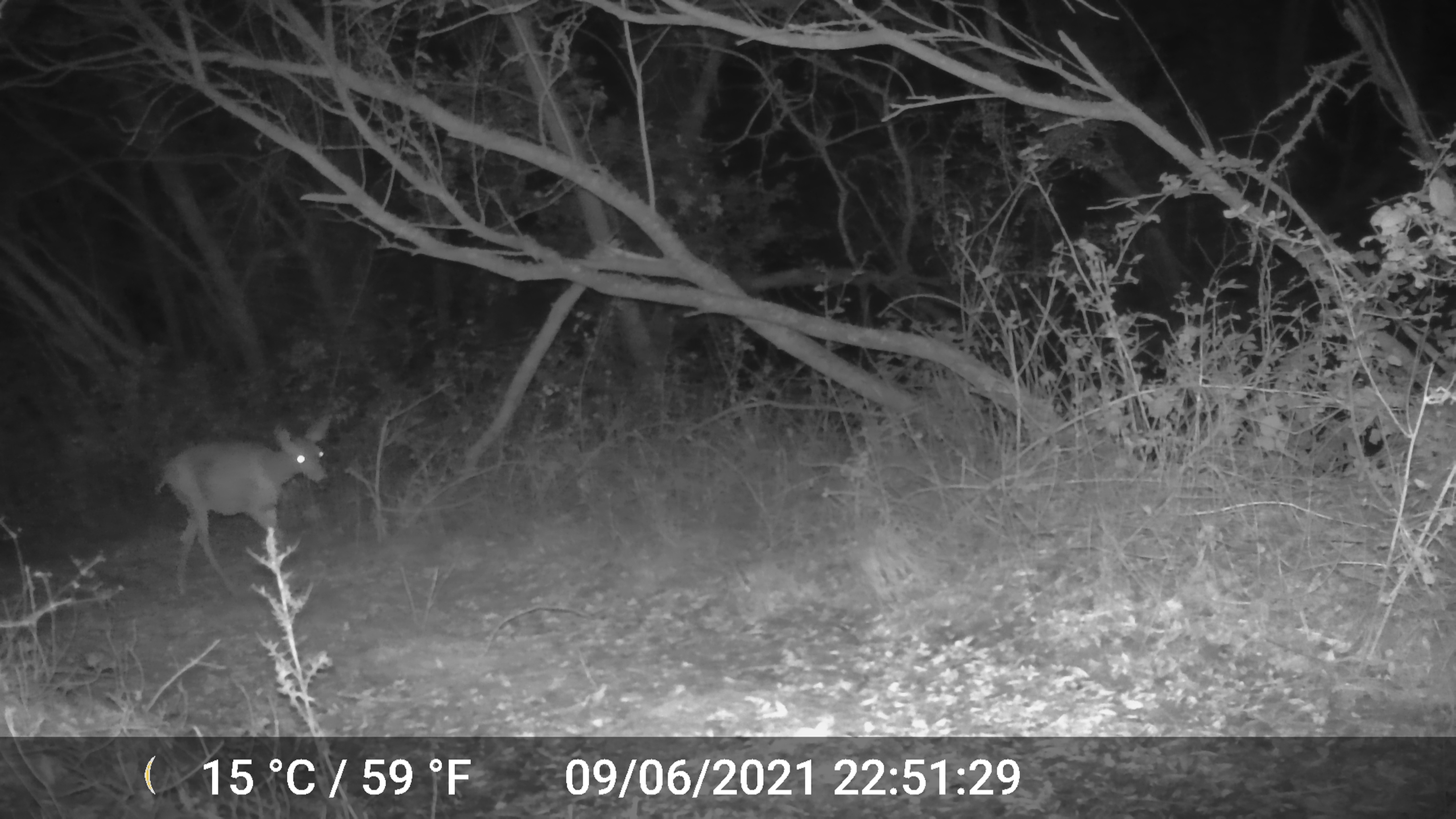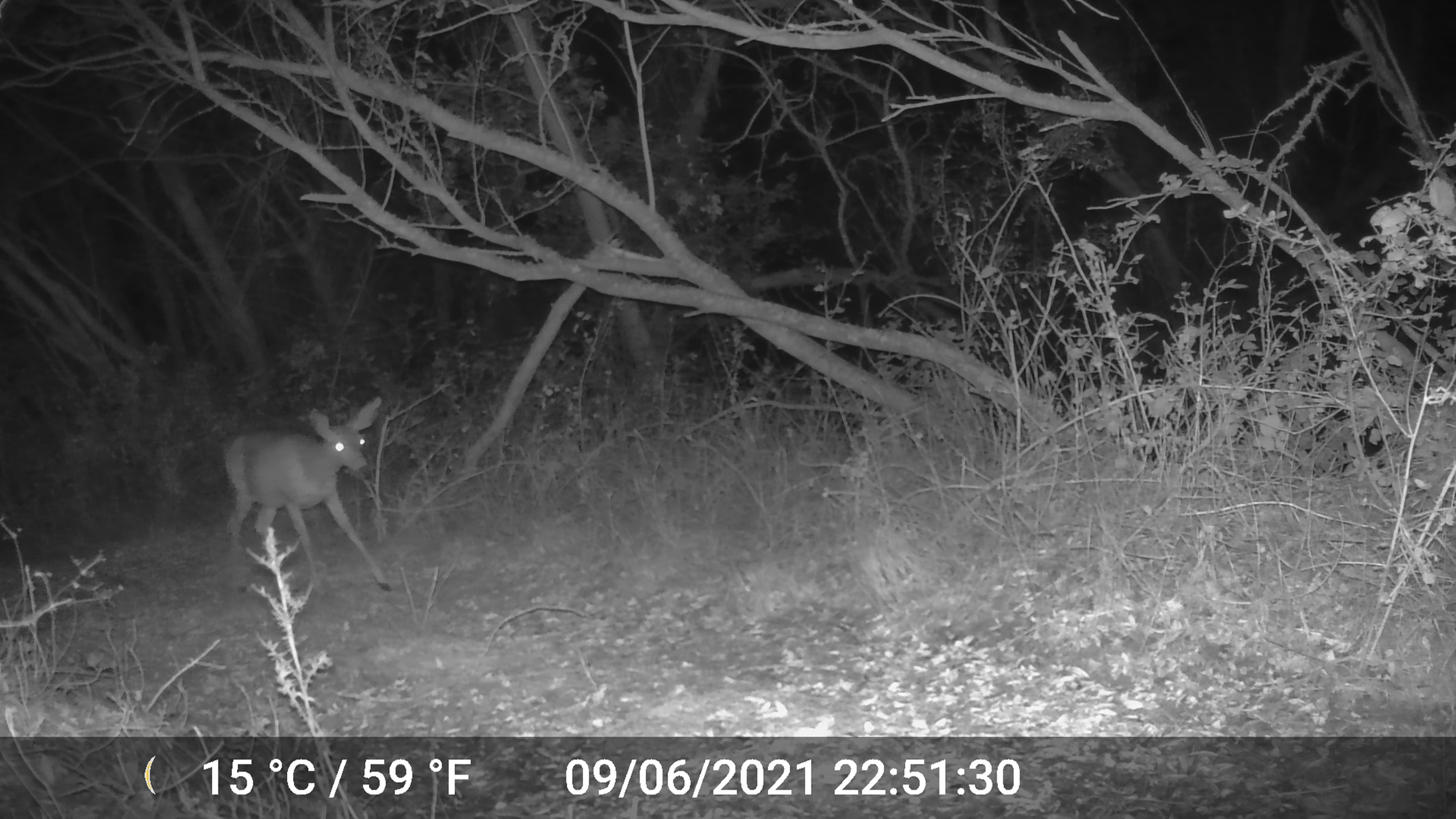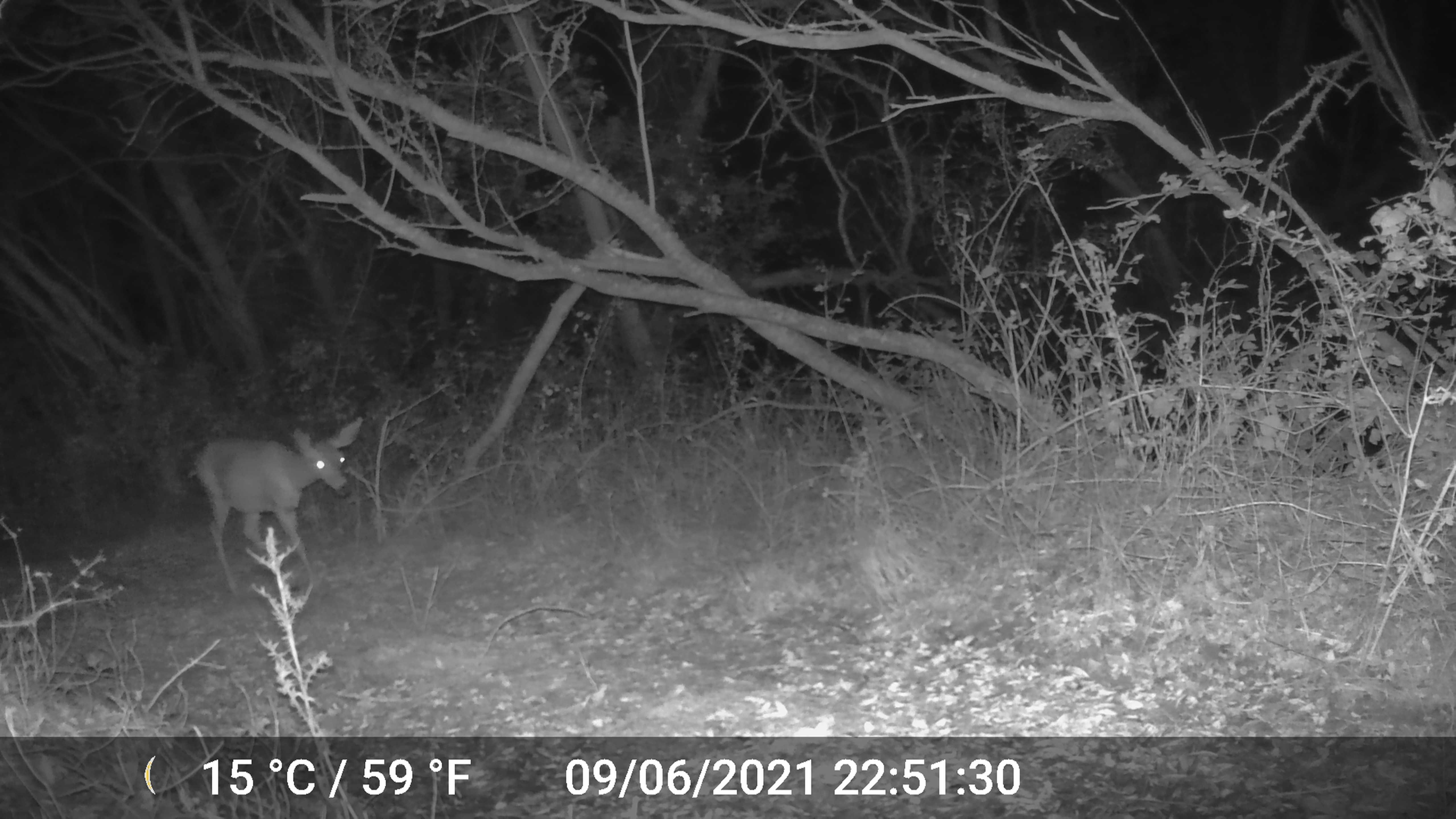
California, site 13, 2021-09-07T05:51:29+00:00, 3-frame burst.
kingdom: Animalia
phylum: Chordata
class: Mammalia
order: Artiodactyla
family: Cervidae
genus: Odocoileus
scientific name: Odocoileus hemionus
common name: mule deer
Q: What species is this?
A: Mule deer (Odocoileus hemionus).